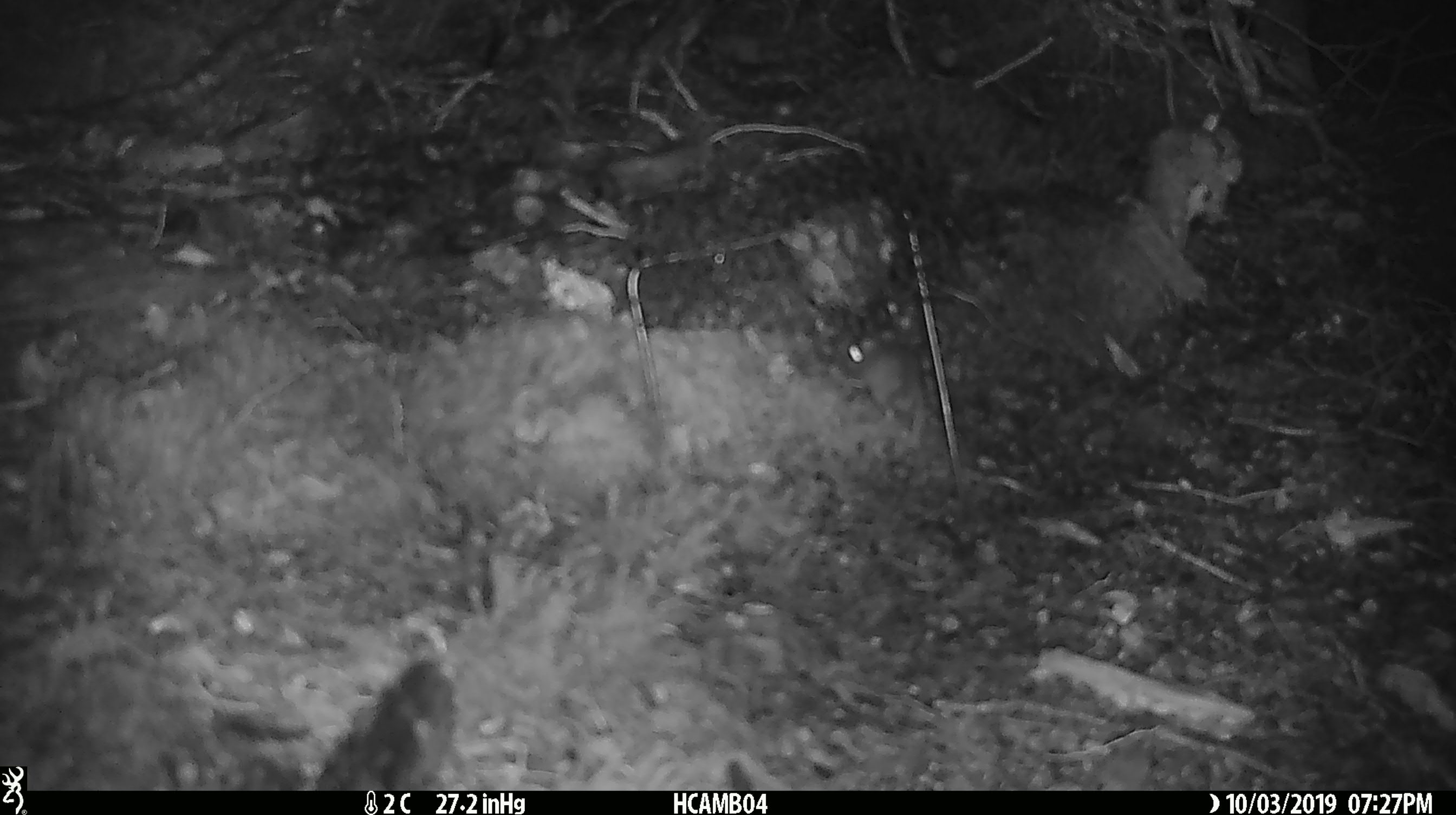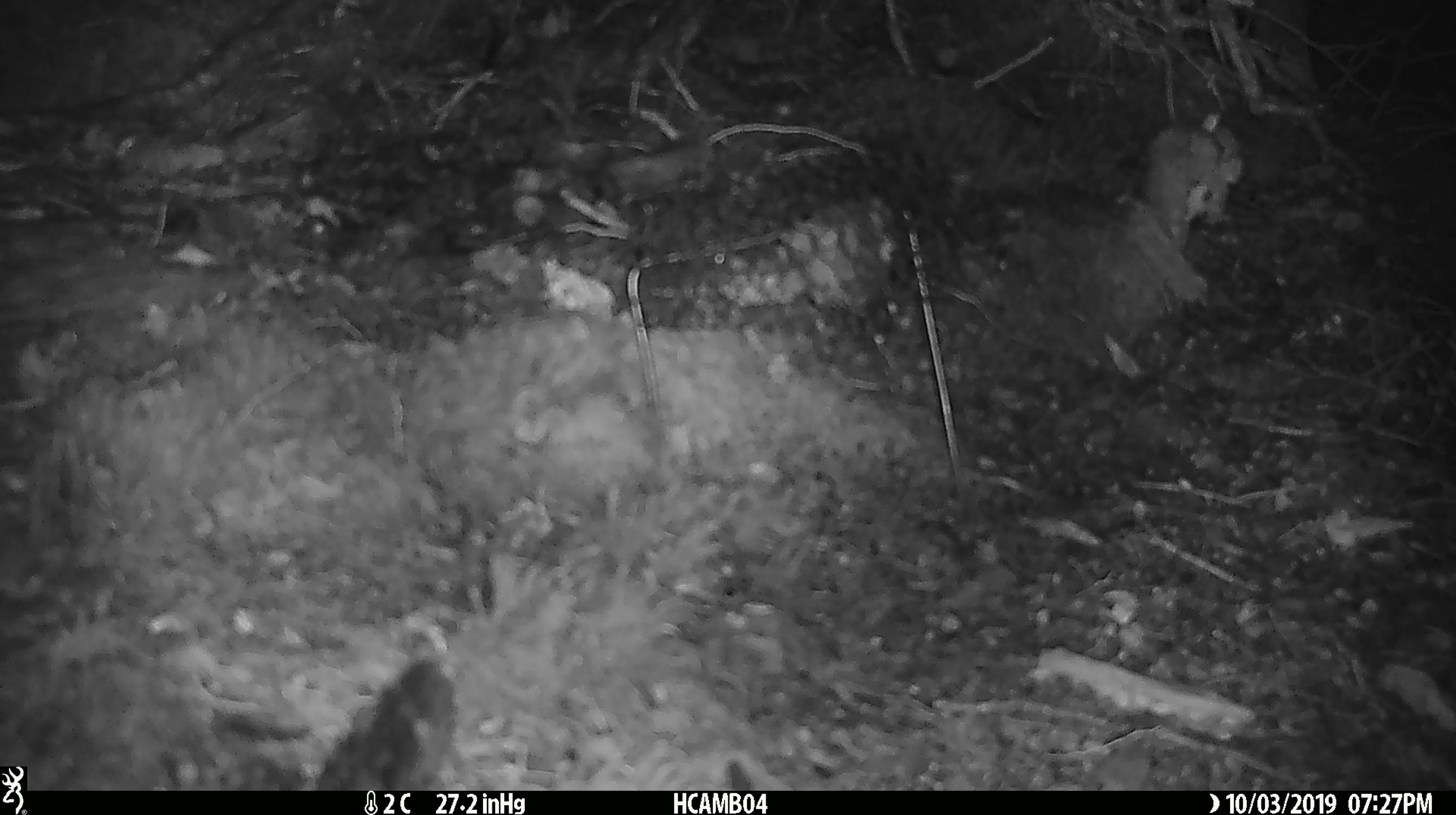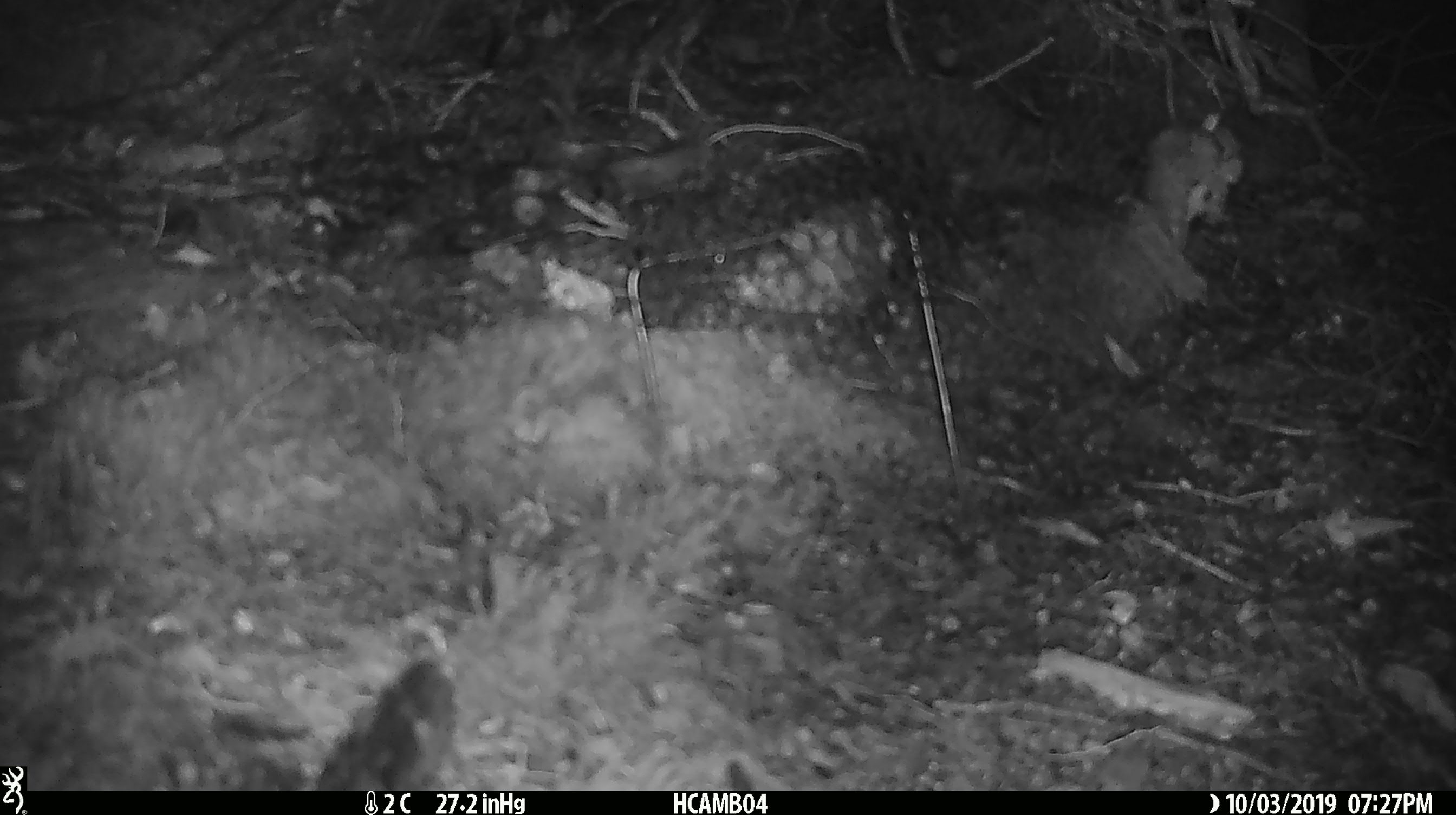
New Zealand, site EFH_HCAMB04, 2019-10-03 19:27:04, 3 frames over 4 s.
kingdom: Animalia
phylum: Chordata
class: Mammalia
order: Rodentia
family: Muridae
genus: Mus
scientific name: Mus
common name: mouse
Mouse (Mus).